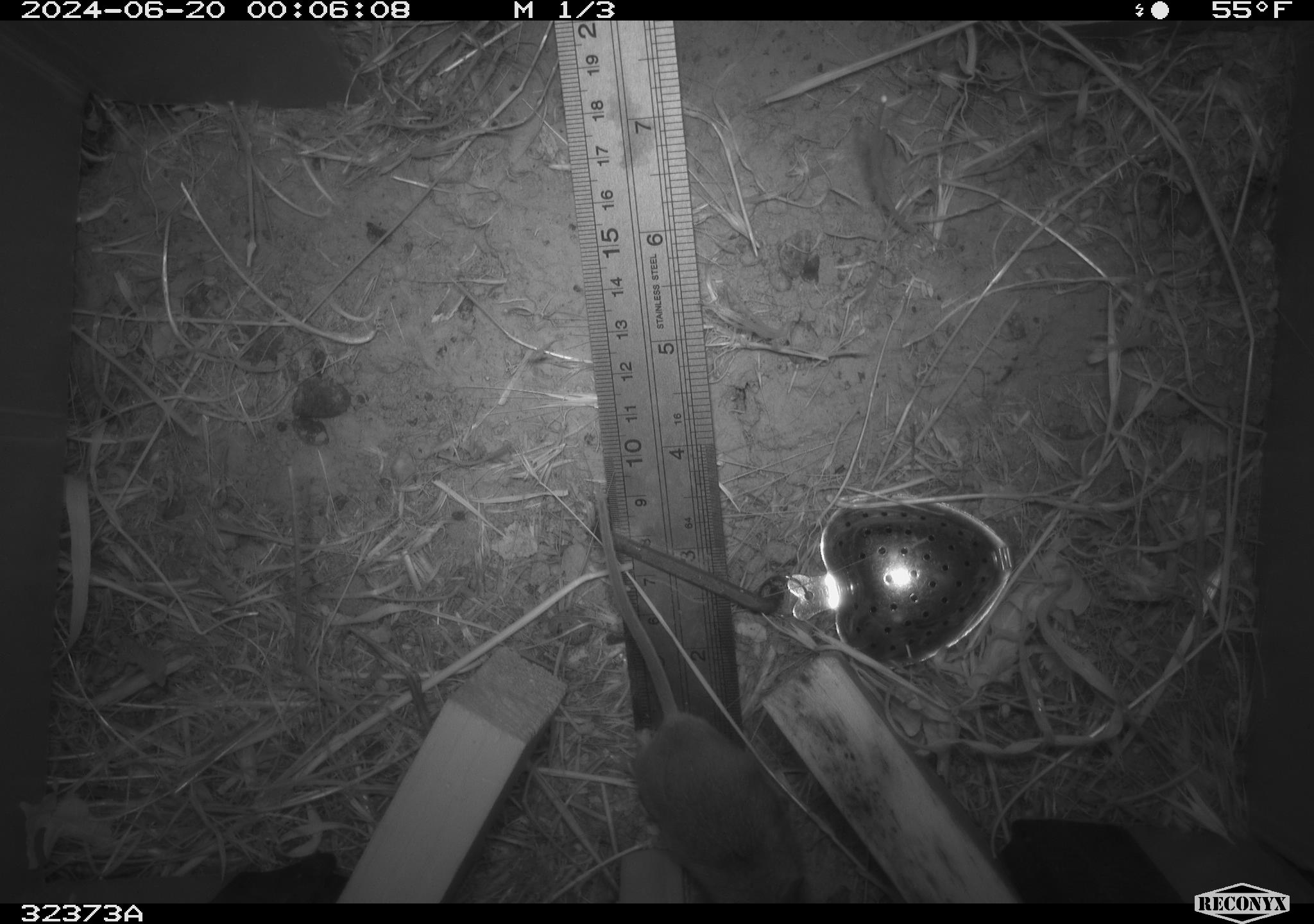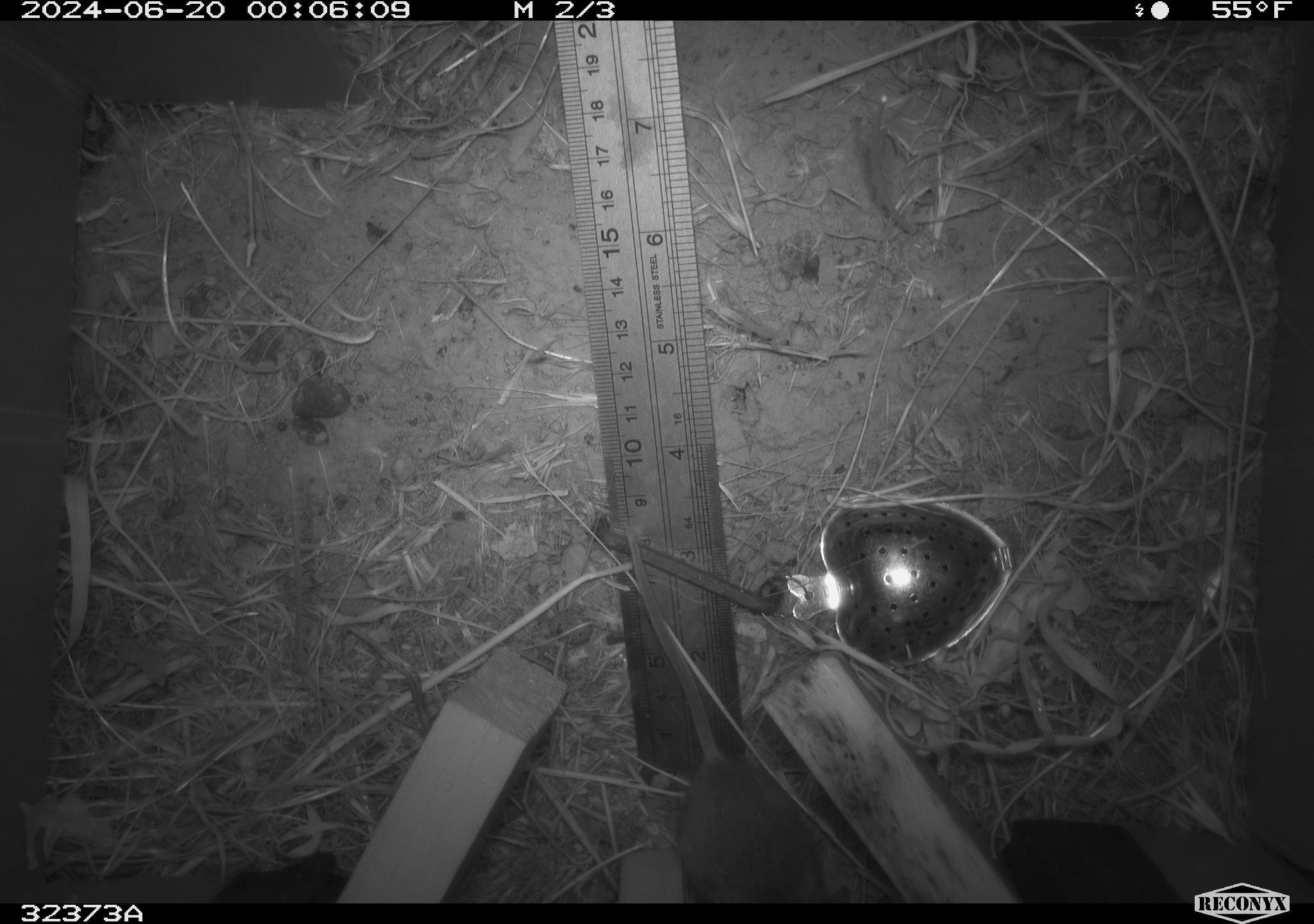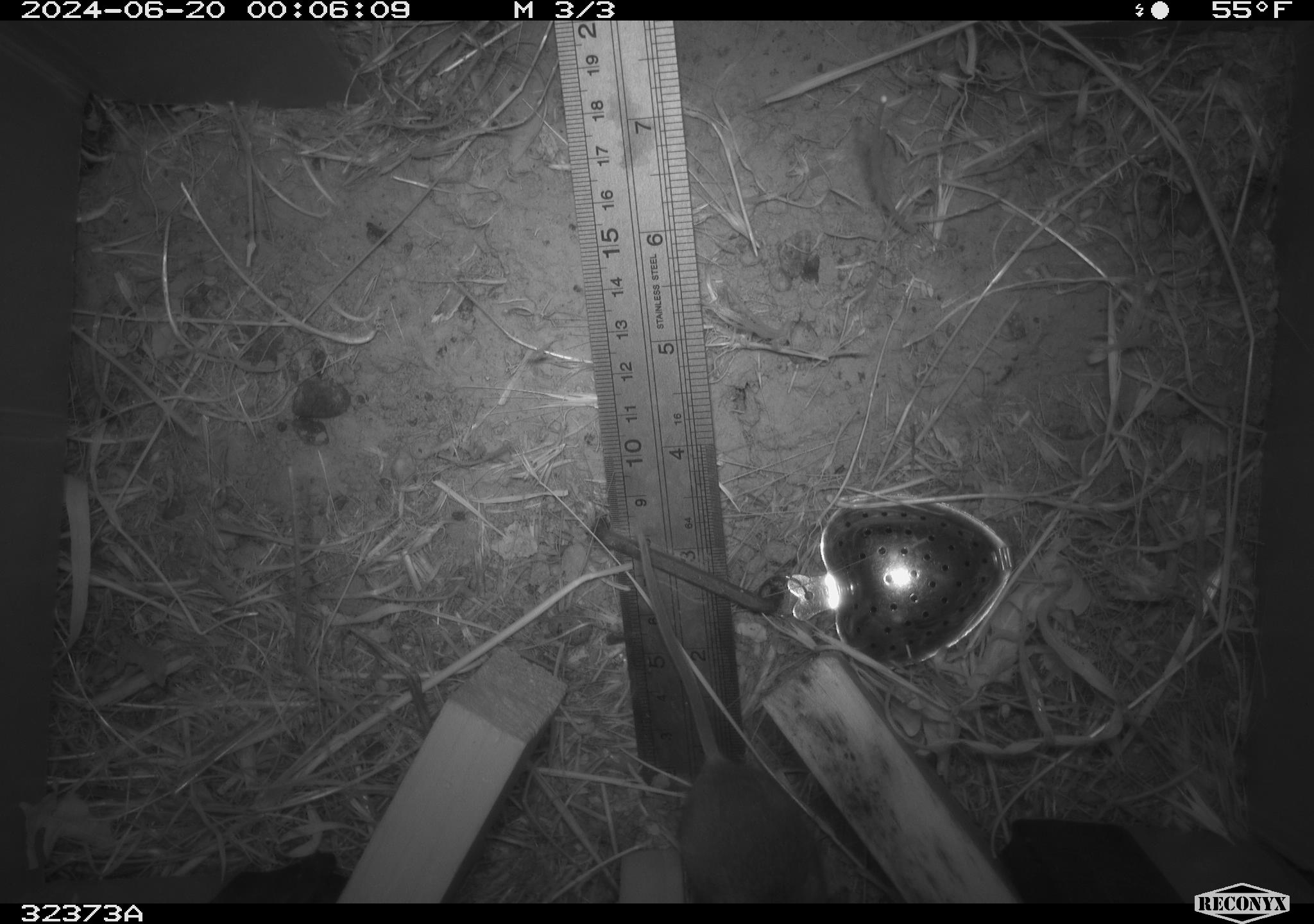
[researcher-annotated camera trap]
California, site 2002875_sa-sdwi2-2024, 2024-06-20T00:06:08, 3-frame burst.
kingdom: Animalia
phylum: Chordata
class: Mammalia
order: Rodentia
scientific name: Rodentia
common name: mouse species